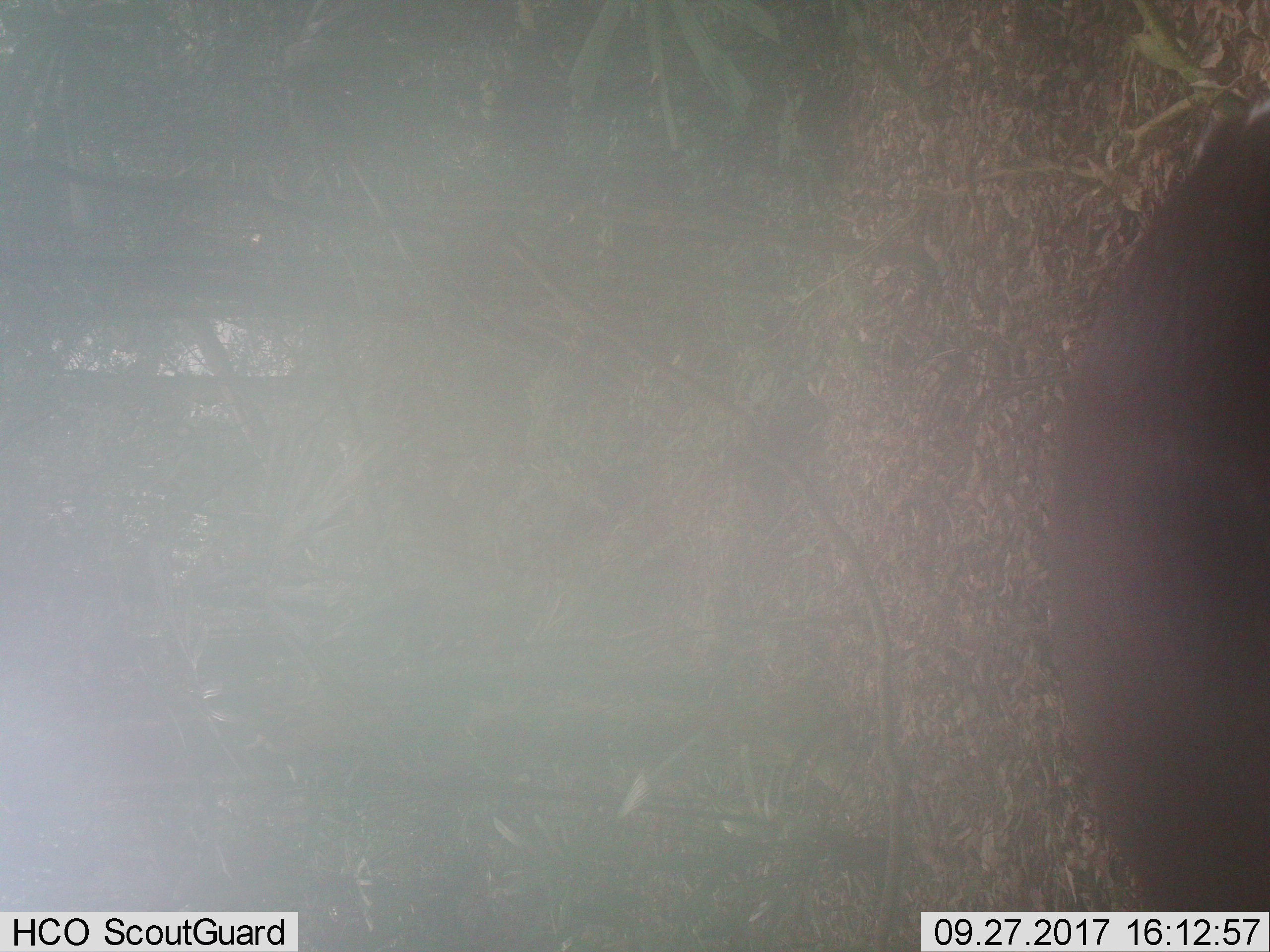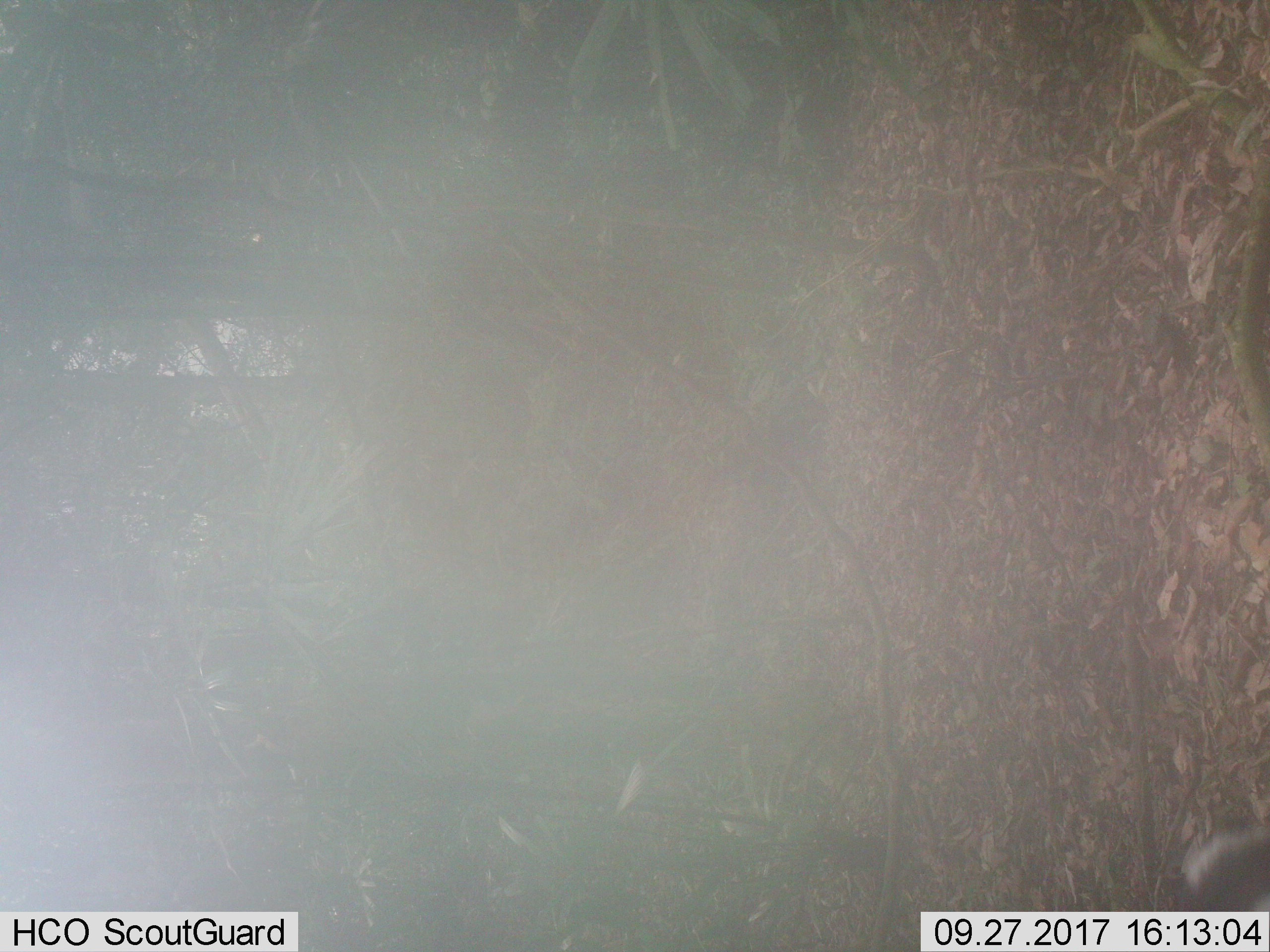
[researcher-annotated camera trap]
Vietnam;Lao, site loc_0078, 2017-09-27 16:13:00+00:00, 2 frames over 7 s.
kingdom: Animalia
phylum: Chordata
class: Mammalia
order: Artiodactyla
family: Cervidae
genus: Muntiacus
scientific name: Muntiacus rooseveltorum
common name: roosevelt's muntjac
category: roosevelts muntjac group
Roosevelts muntjac group (roosevelt's muntjac) (Muntiacus rooseveltorum). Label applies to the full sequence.